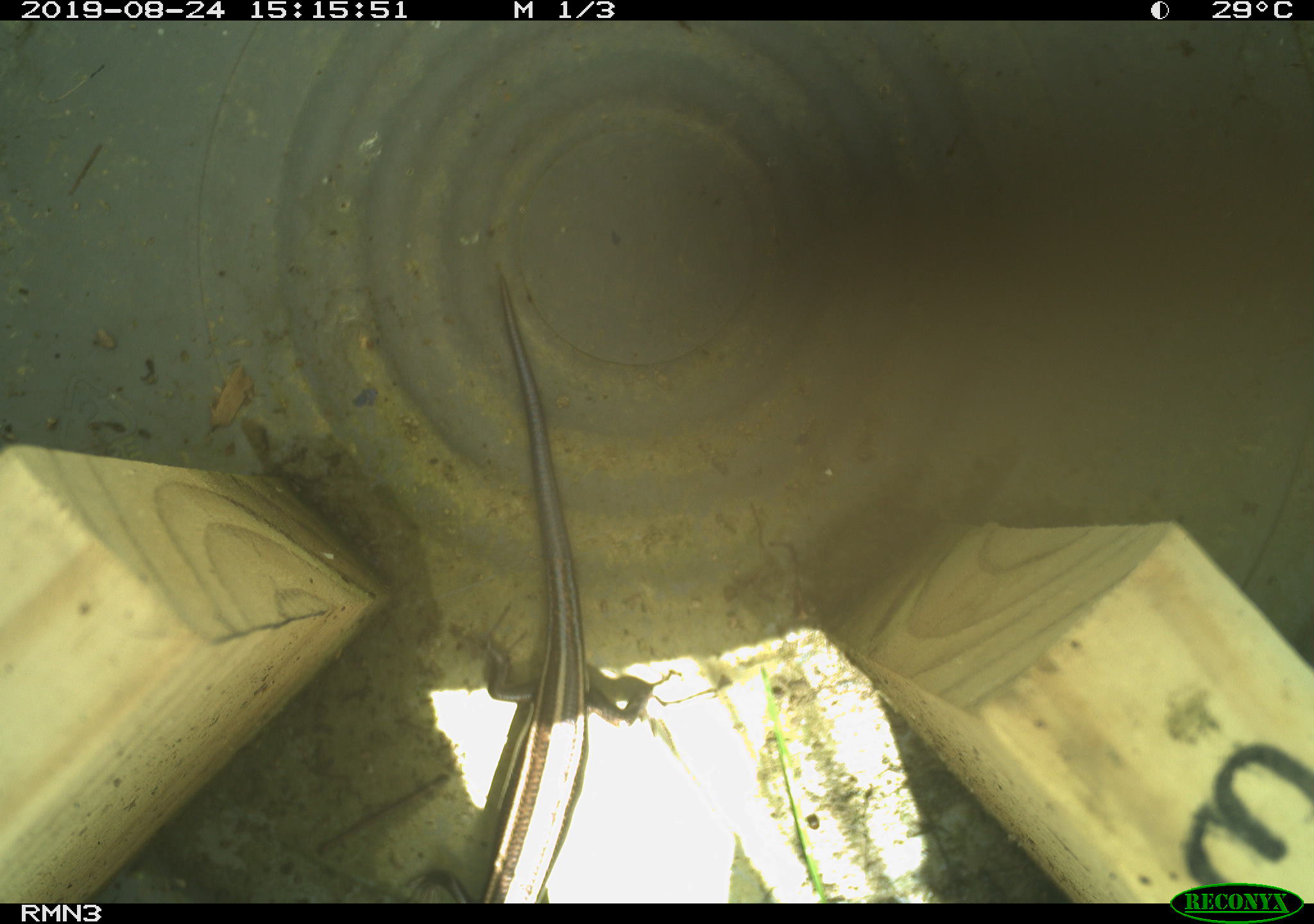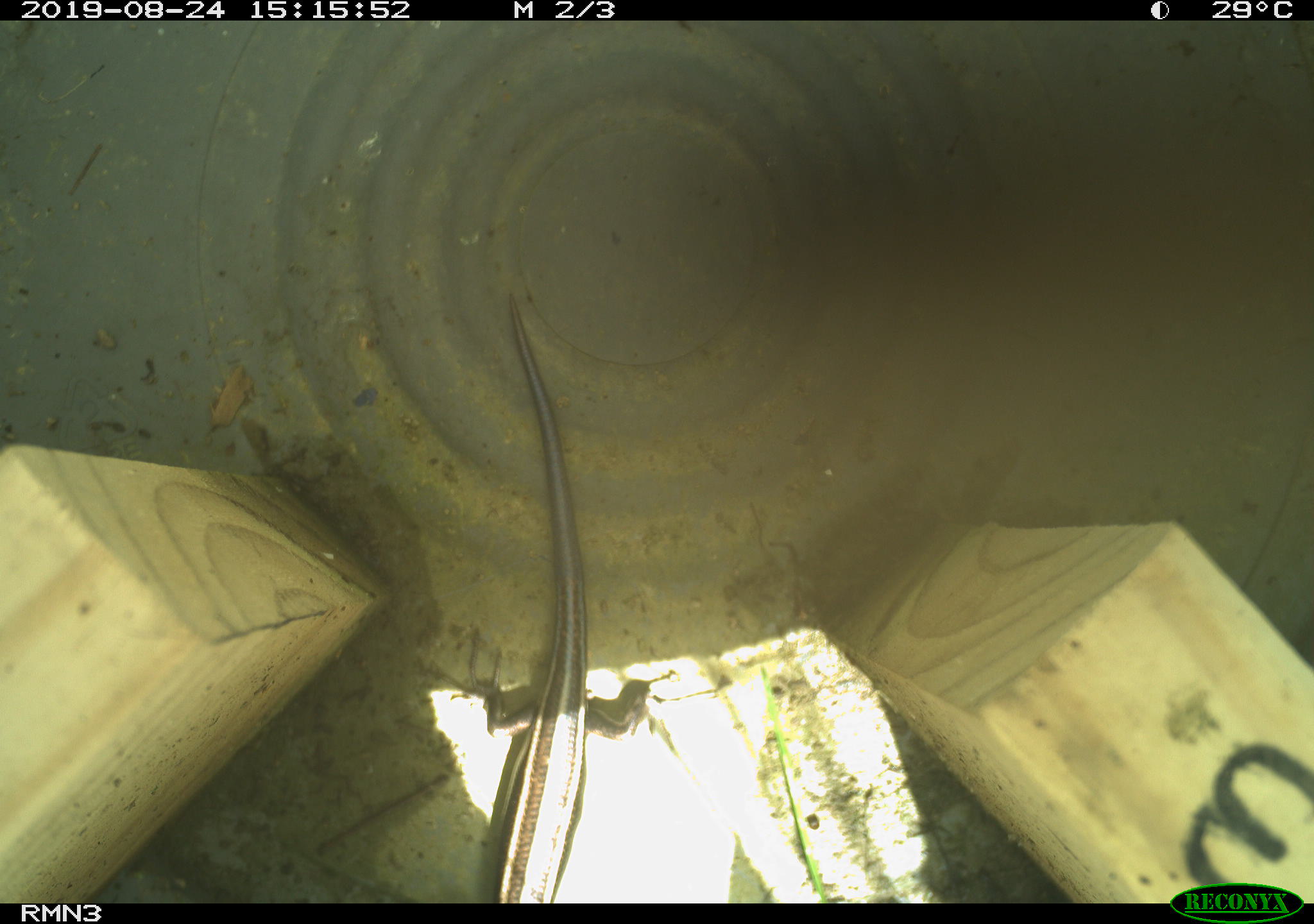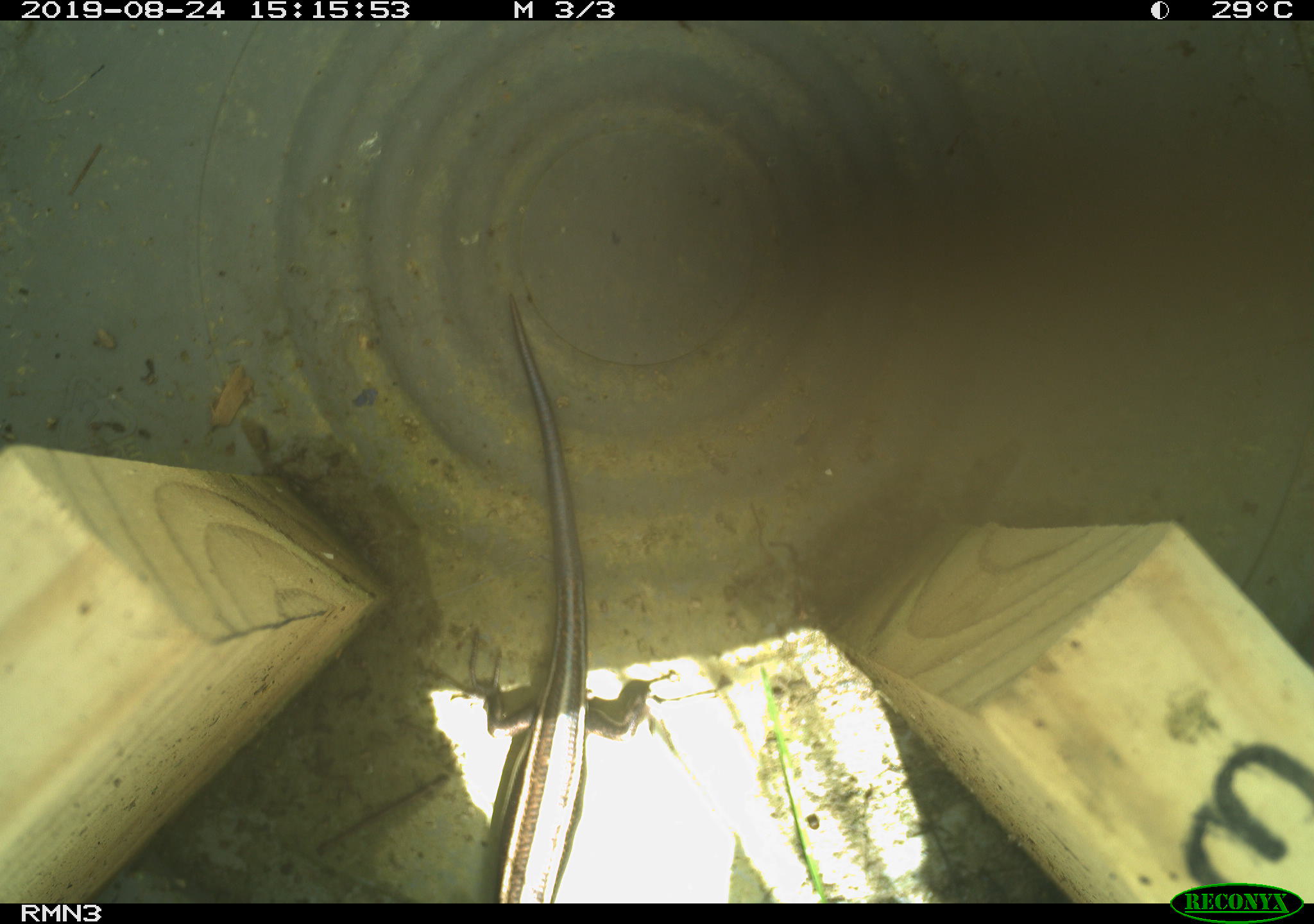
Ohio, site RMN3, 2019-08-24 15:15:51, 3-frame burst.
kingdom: Animalia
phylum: Chordata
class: Reptilia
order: Squamata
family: Scincidae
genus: Plestiodon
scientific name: Plestiodon fasciatus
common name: common five-lined skink